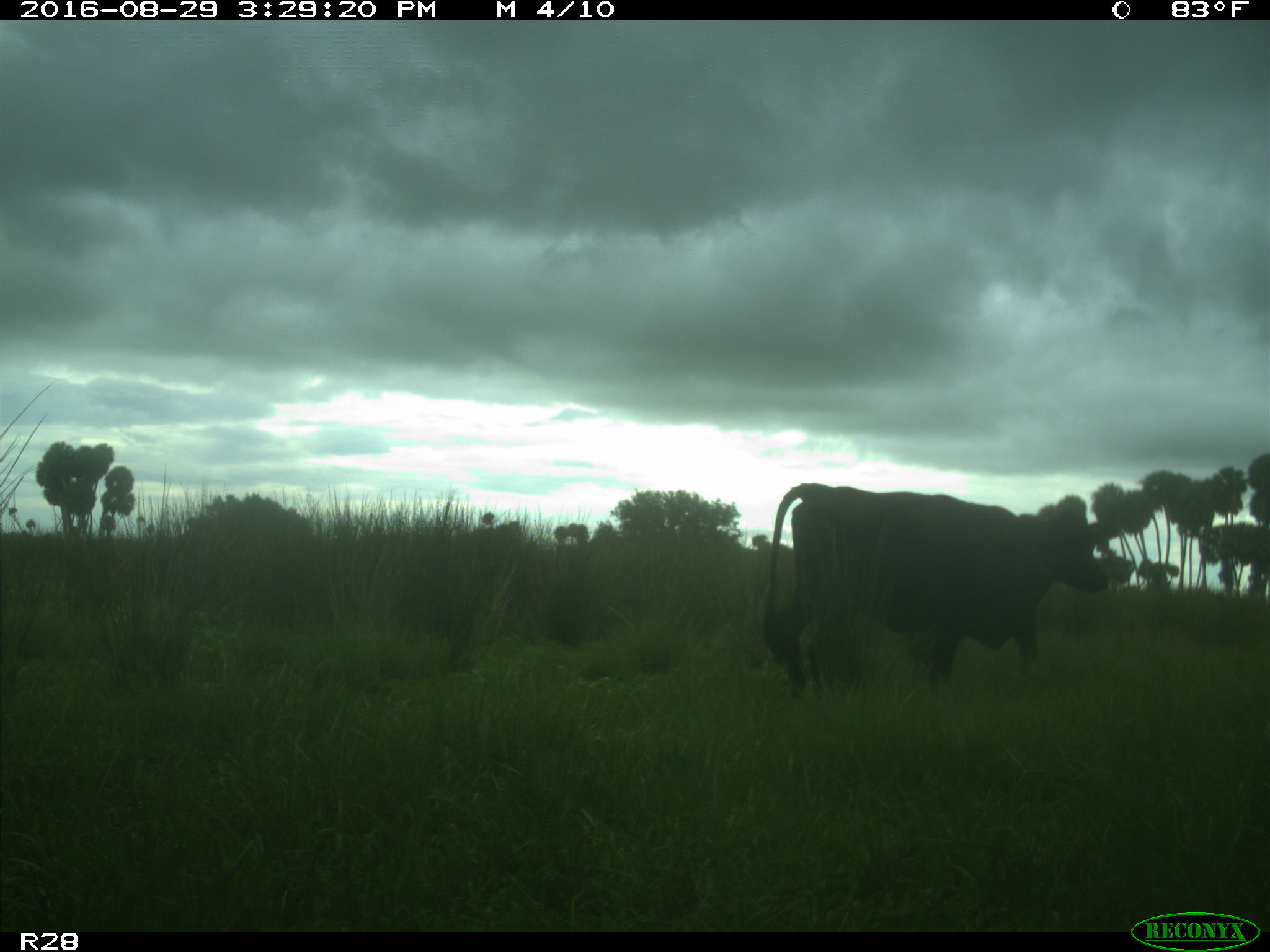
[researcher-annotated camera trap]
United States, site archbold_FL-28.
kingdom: Animalia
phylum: Chordata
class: Mammalia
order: Artiodactyla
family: Bovidae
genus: Bos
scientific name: Bos taurus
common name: domestic cow